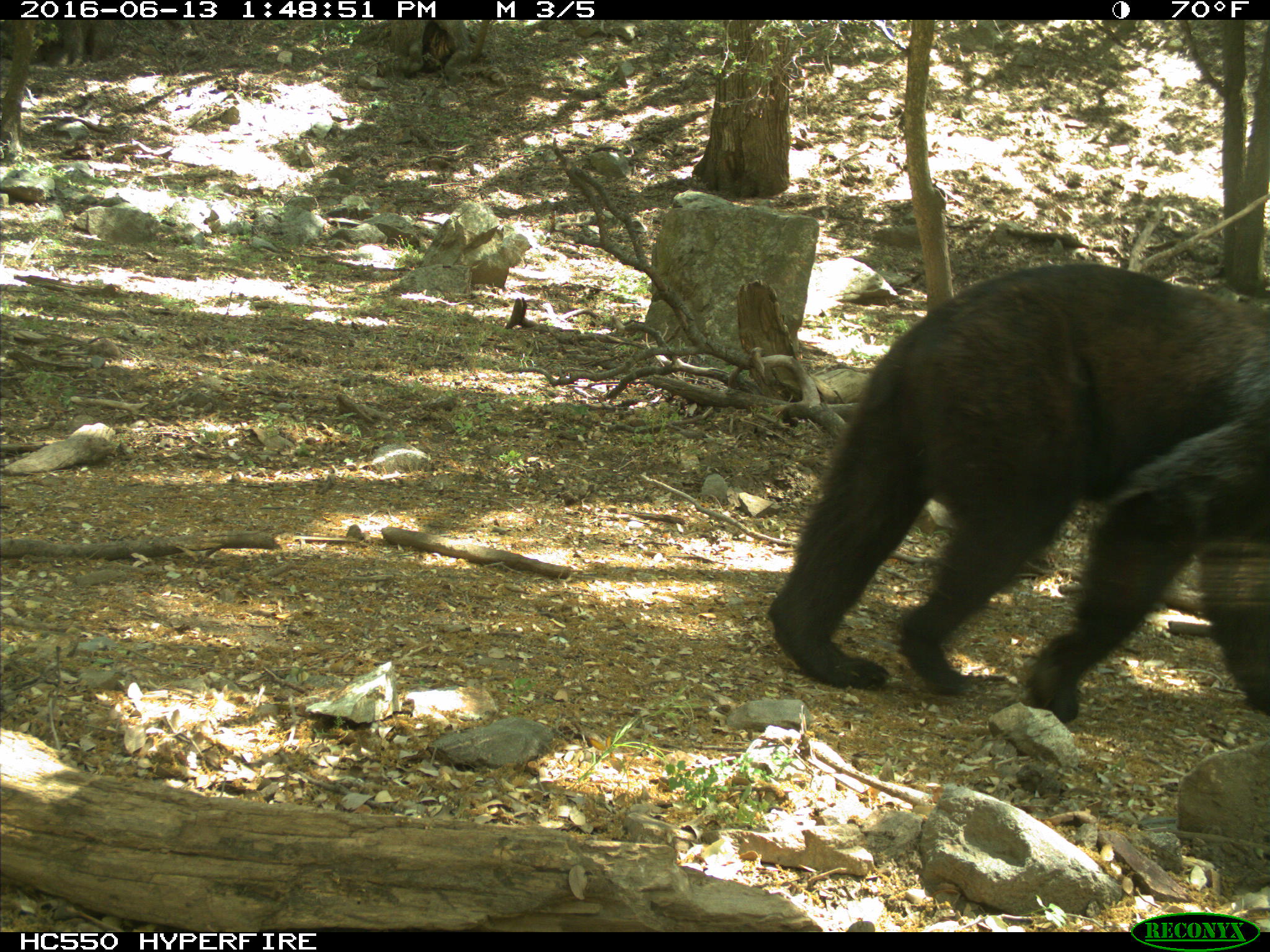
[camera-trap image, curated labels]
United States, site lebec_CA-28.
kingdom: Animalia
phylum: Chordata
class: Mammalia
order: Carnivora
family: Ursidae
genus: Ursus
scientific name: Ursus americanus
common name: american black bear